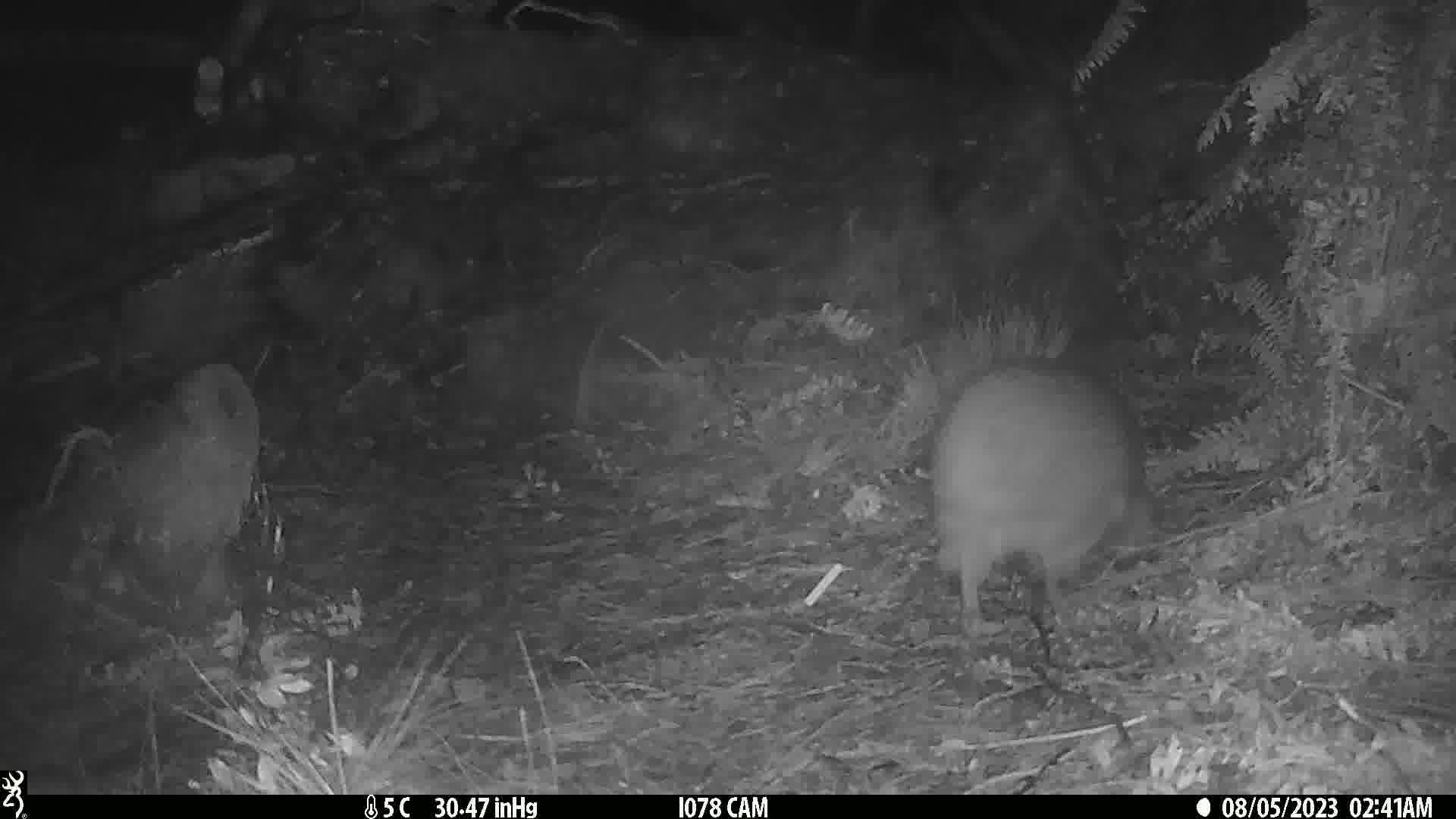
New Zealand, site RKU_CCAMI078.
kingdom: Animalia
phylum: Chordata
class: Aves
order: Apterygiformes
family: Apterygidae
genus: Apteryx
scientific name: Apteryx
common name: kiwi